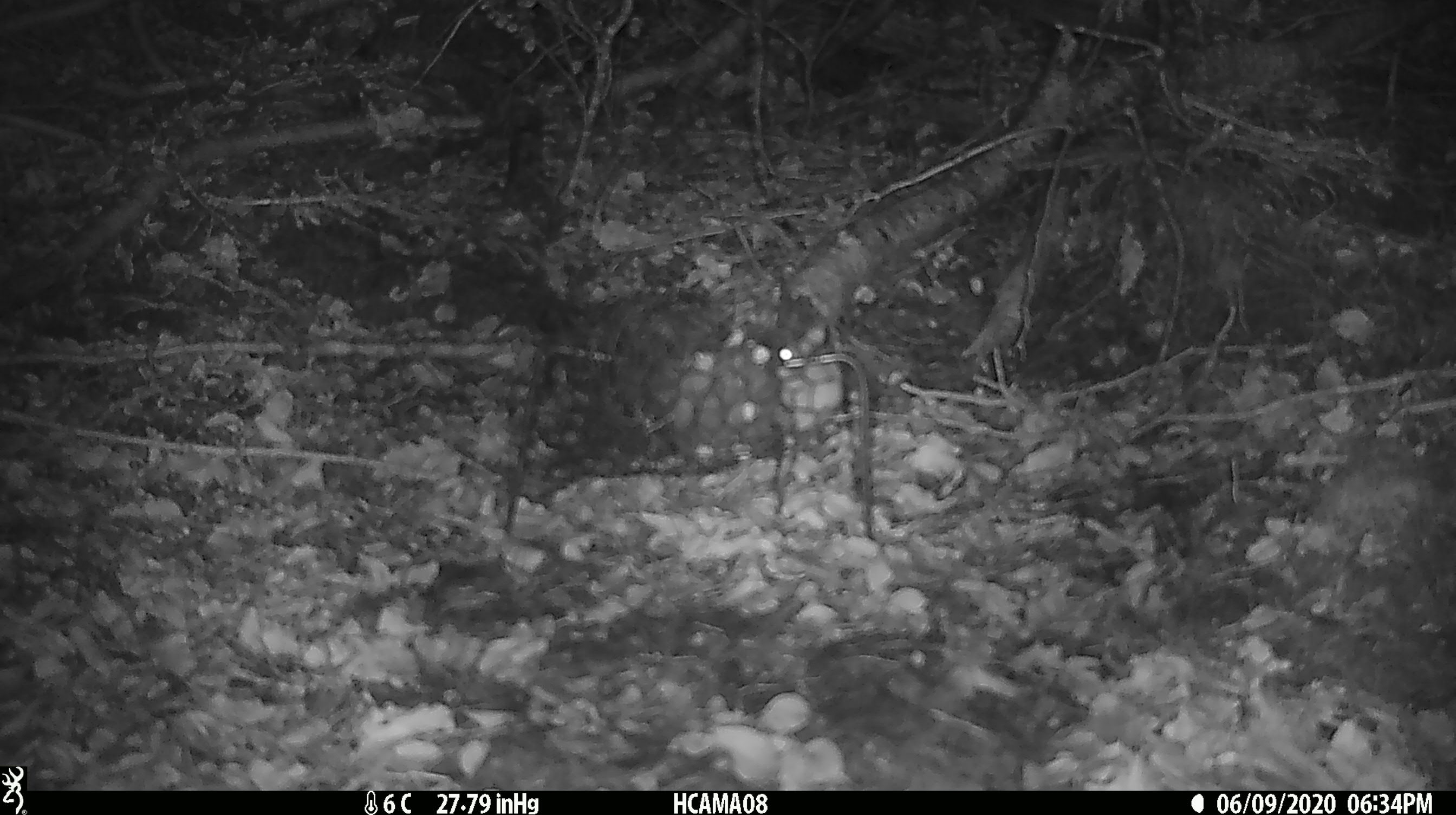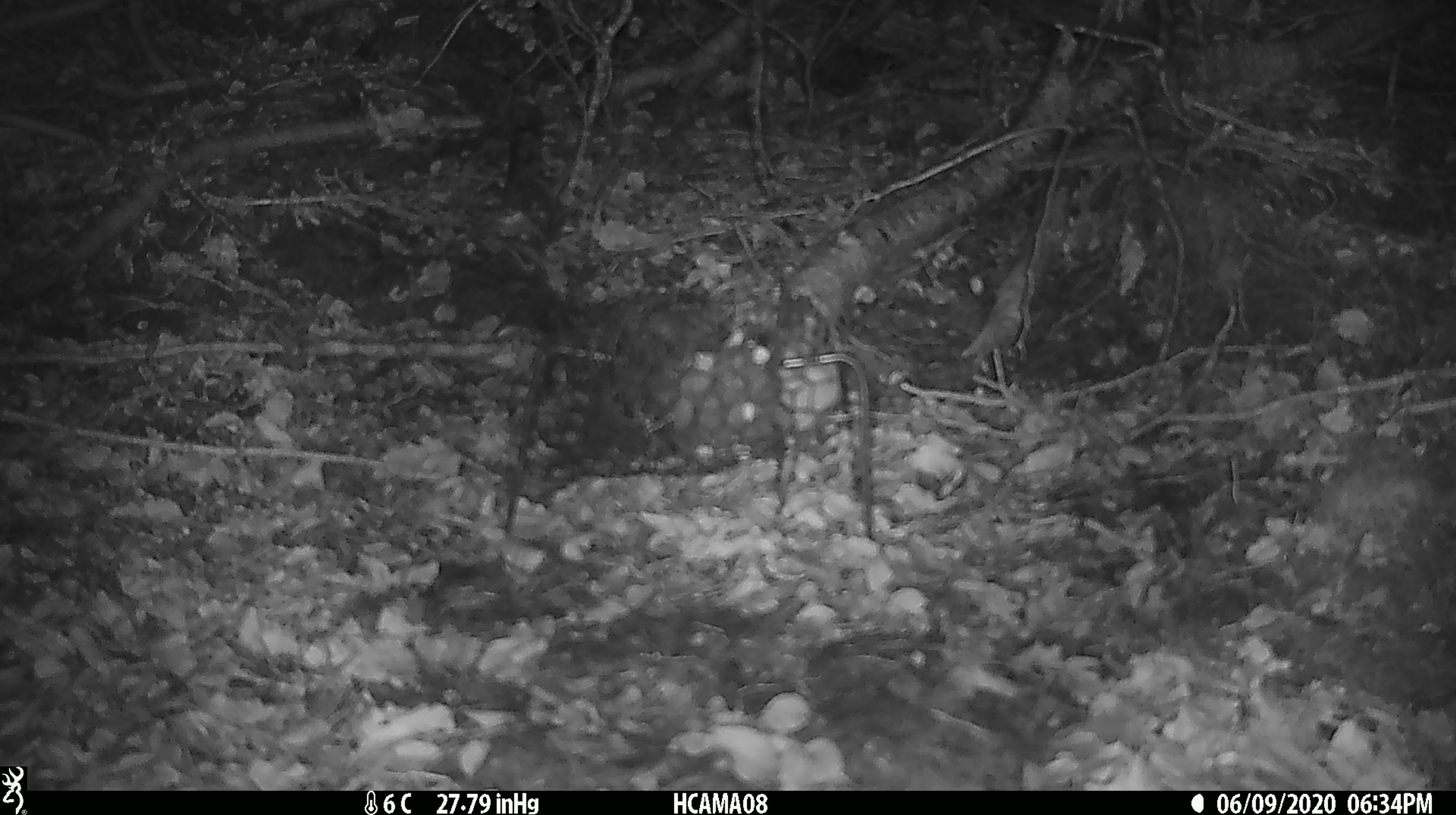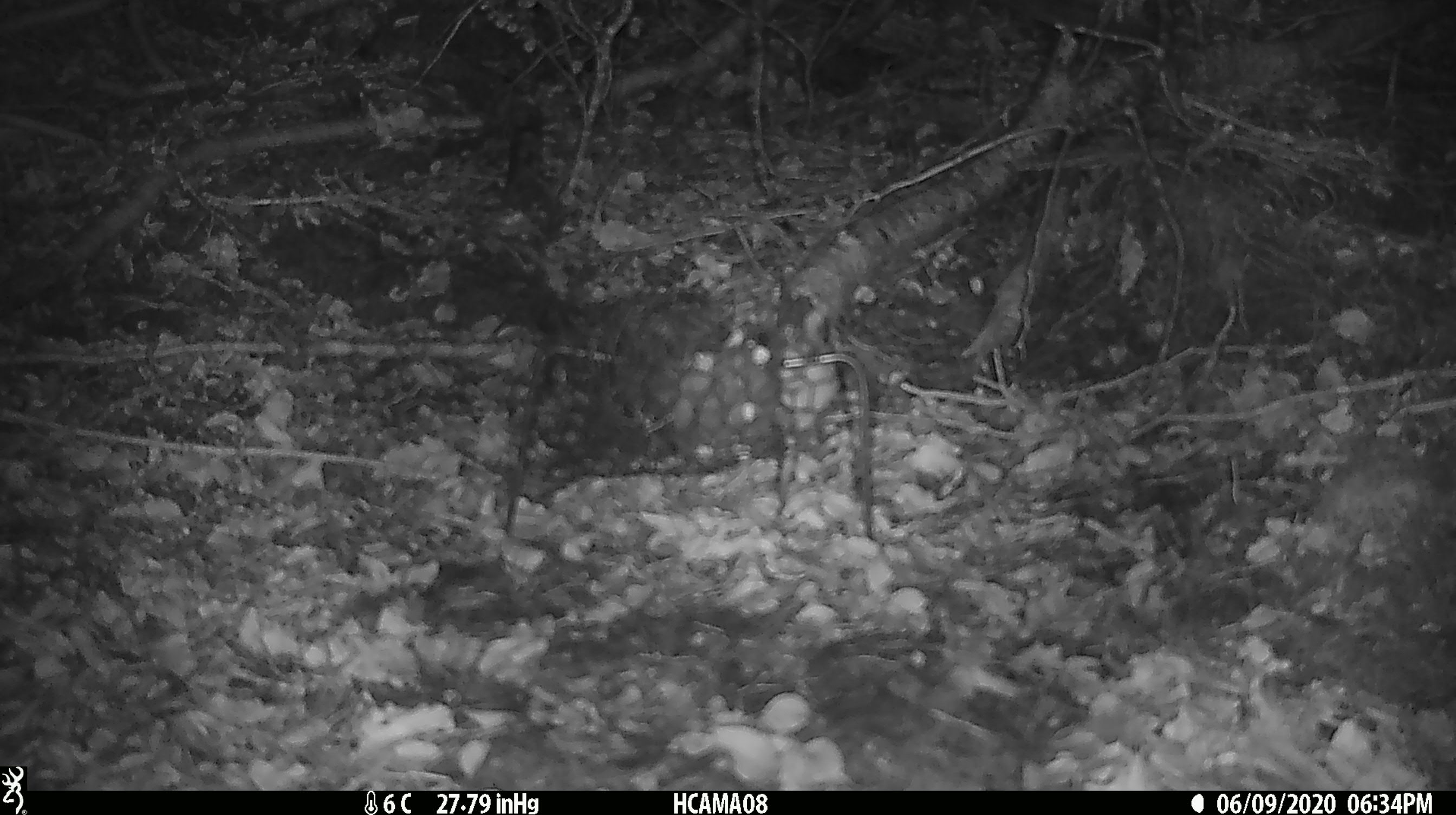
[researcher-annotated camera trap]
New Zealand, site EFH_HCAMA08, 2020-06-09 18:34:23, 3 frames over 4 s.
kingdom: Animalia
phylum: Chordata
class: Mammalia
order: Rodentia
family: Muridae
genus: Mus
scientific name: Mus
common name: mouse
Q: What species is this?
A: Mouse (Mus).